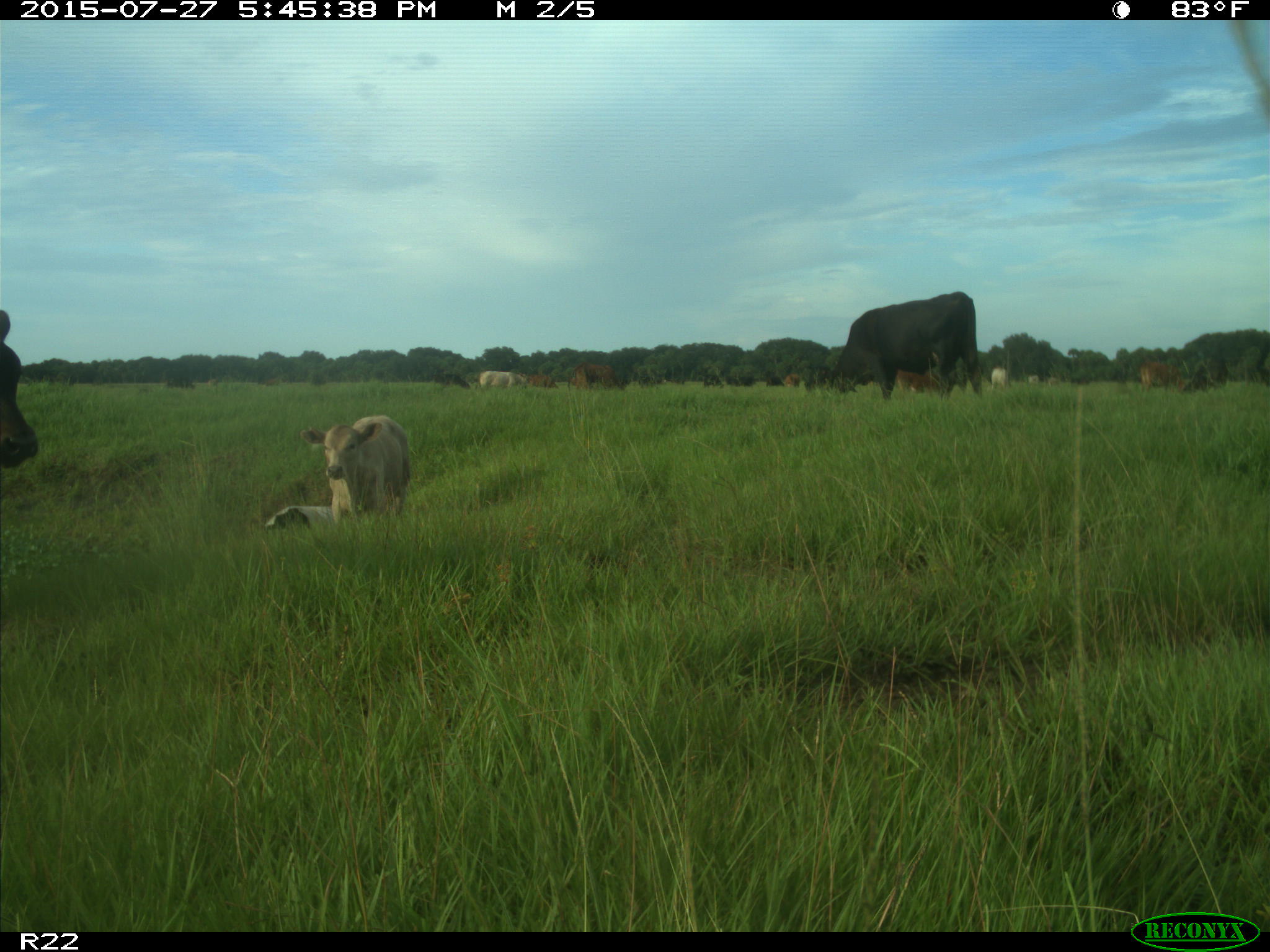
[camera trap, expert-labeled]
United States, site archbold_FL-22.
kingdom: Animalia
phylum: Chordata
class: Mammalia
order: Artiodactyla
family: Bovidae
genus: Bos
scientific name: Bos taurus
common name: domestic cow